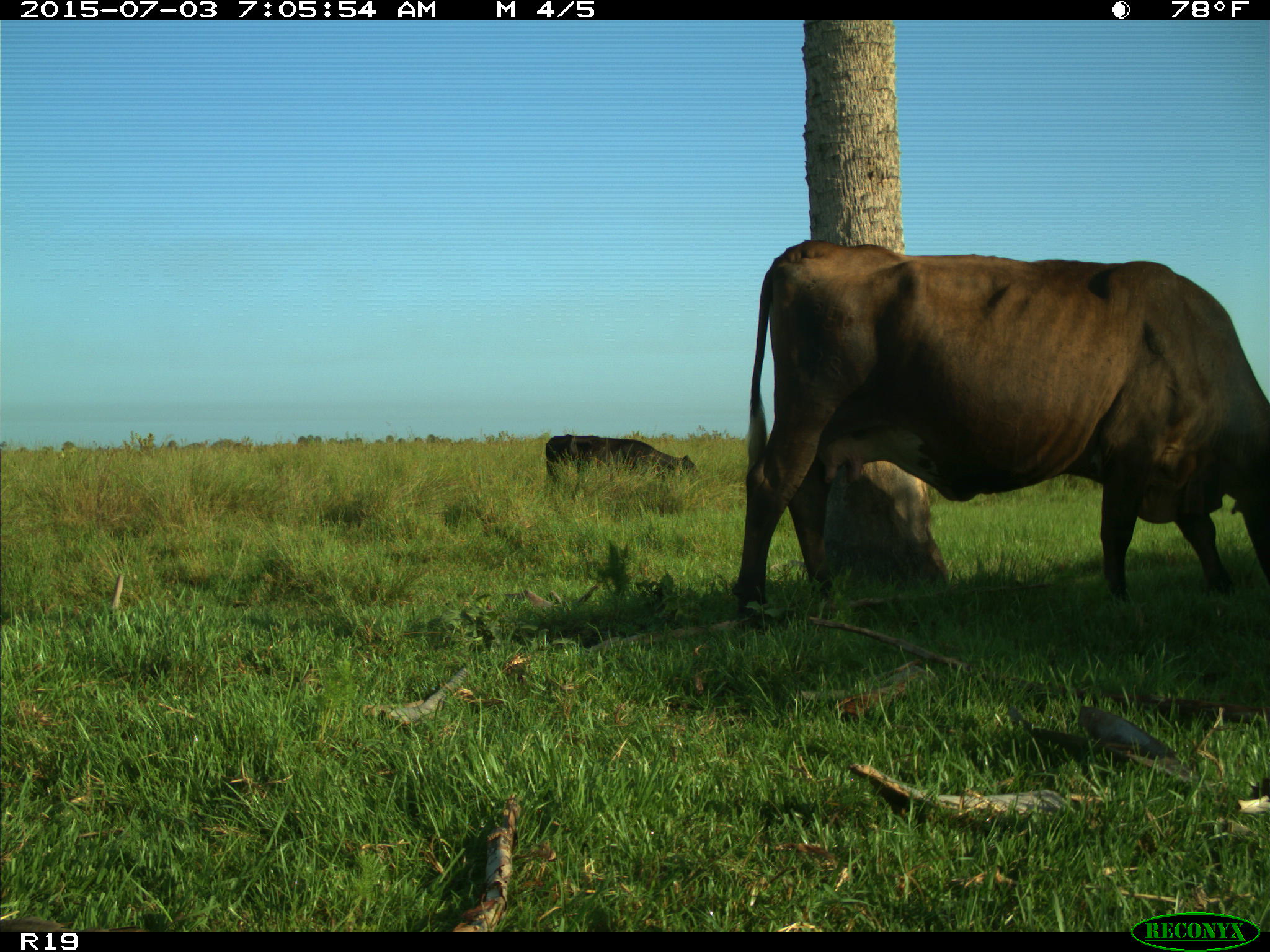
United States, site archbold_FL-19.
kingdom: Animalia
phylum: Chordata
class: Mammalia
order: Artiodactyla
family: Bovidae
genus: Bos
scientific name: Bos taurus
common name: domestic cow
Bos taurus (domestic cow).